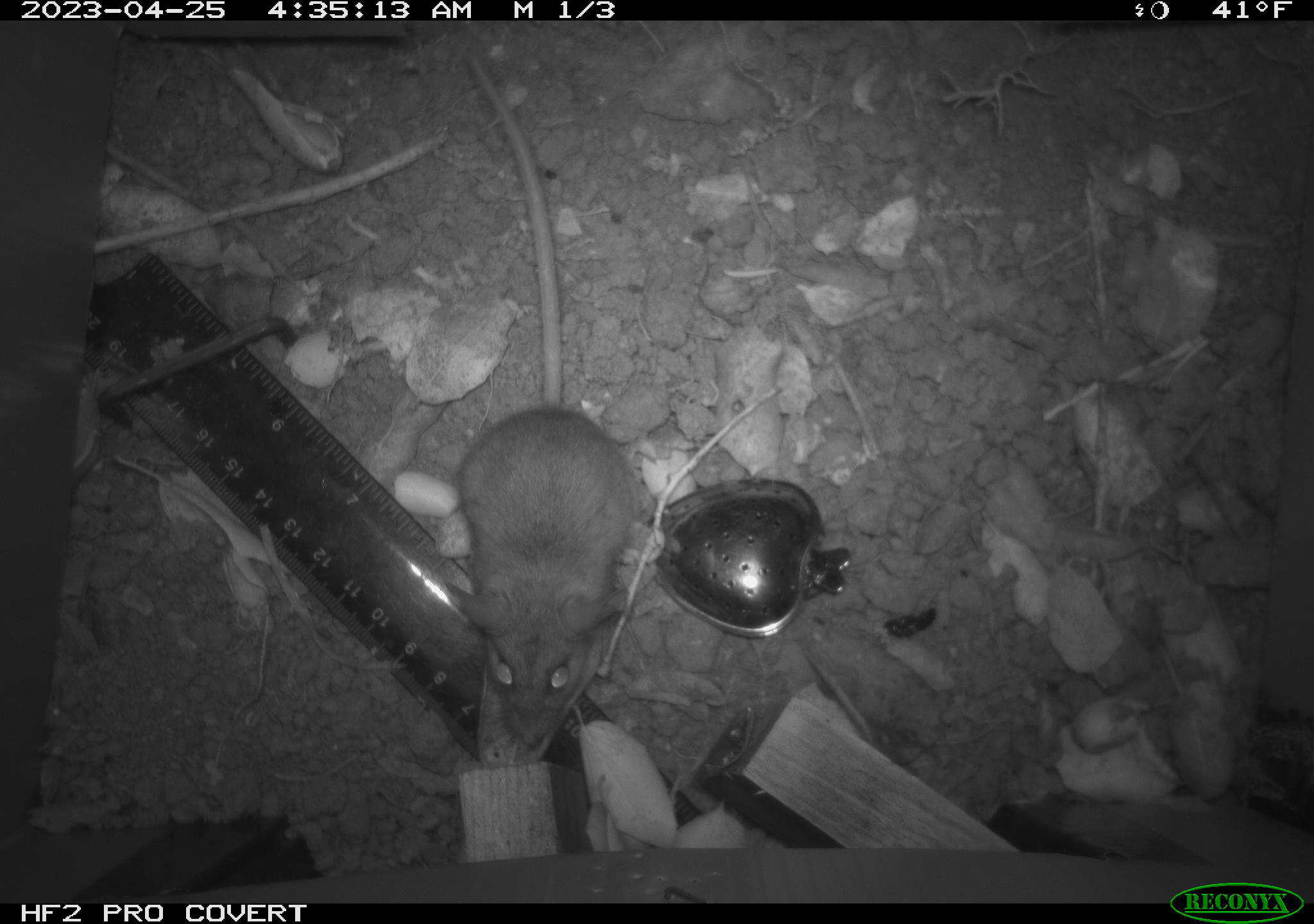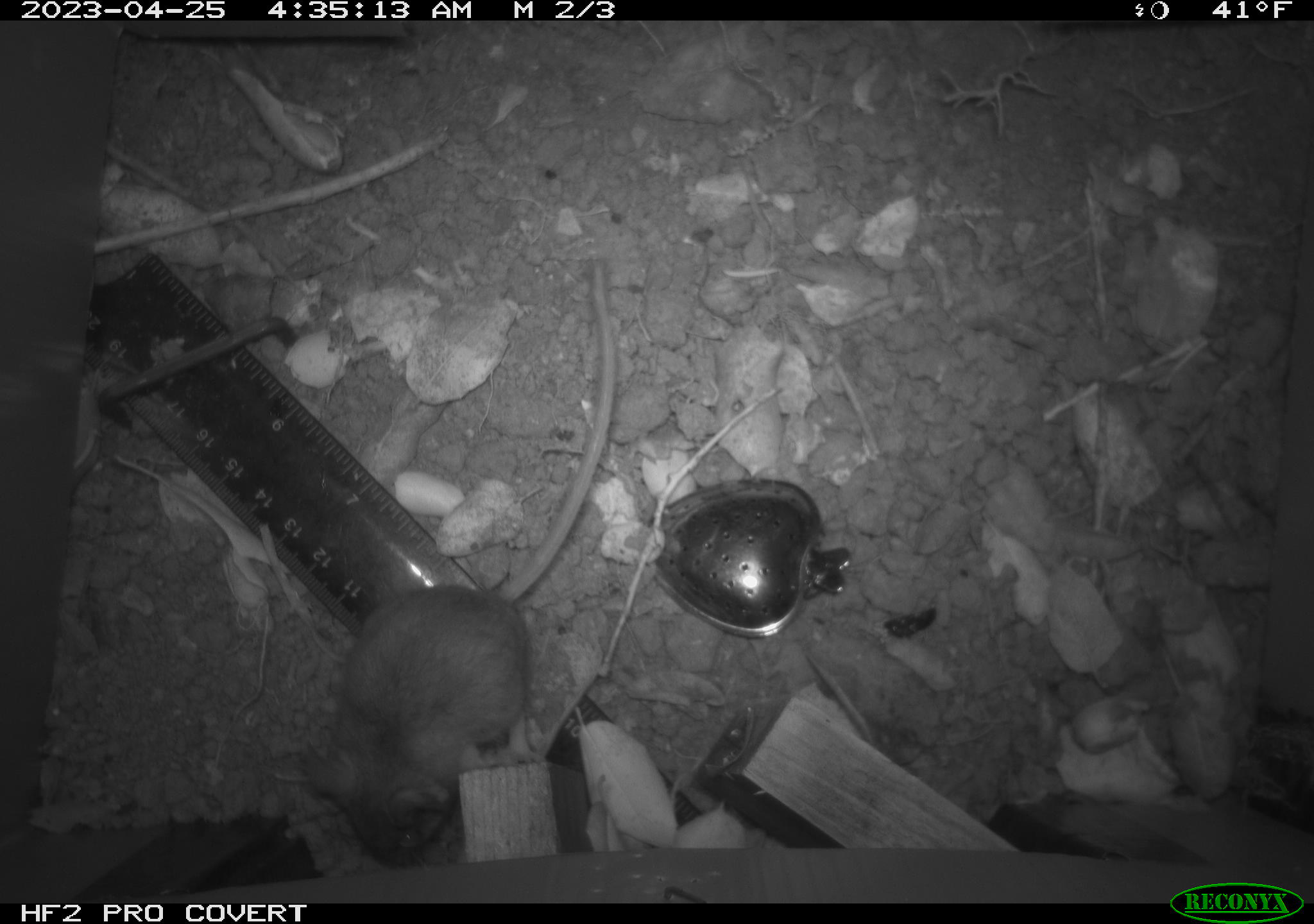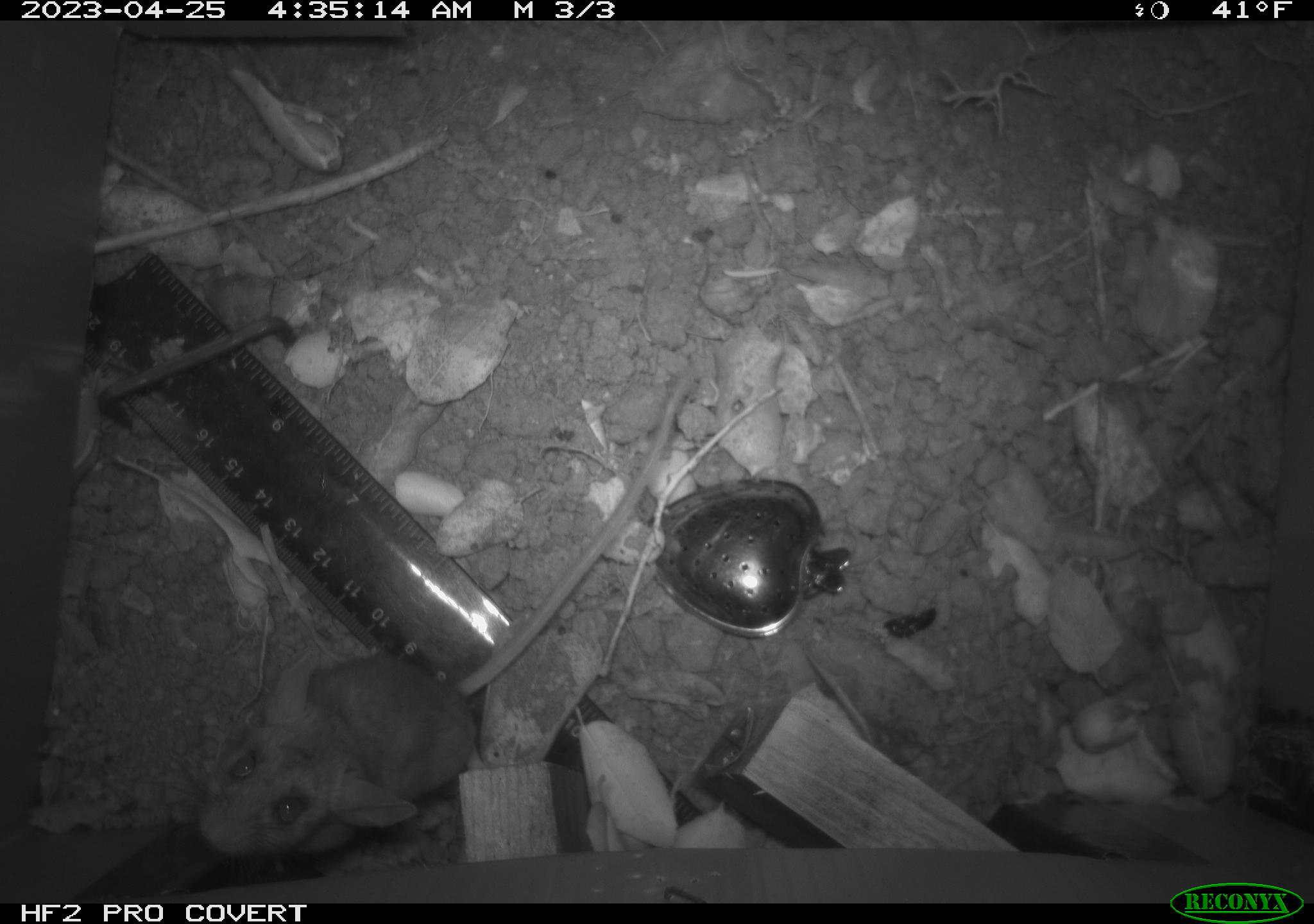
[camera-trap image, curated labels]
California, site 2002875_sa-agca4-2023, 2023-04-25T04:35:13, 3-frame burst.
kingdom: Animalia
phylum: Chordata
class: Mammalia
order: Rodentia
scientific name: Rodentia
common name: mouse species